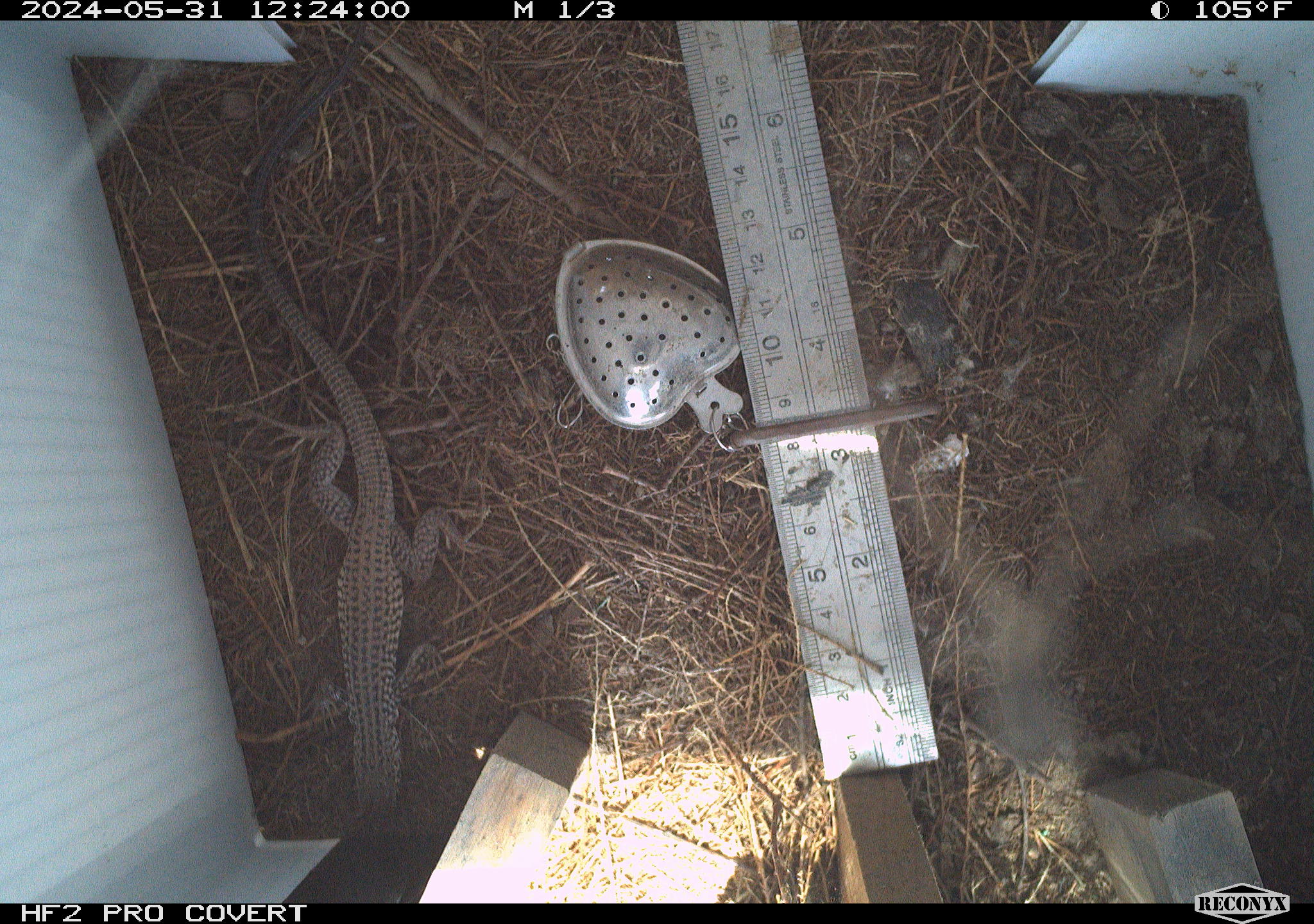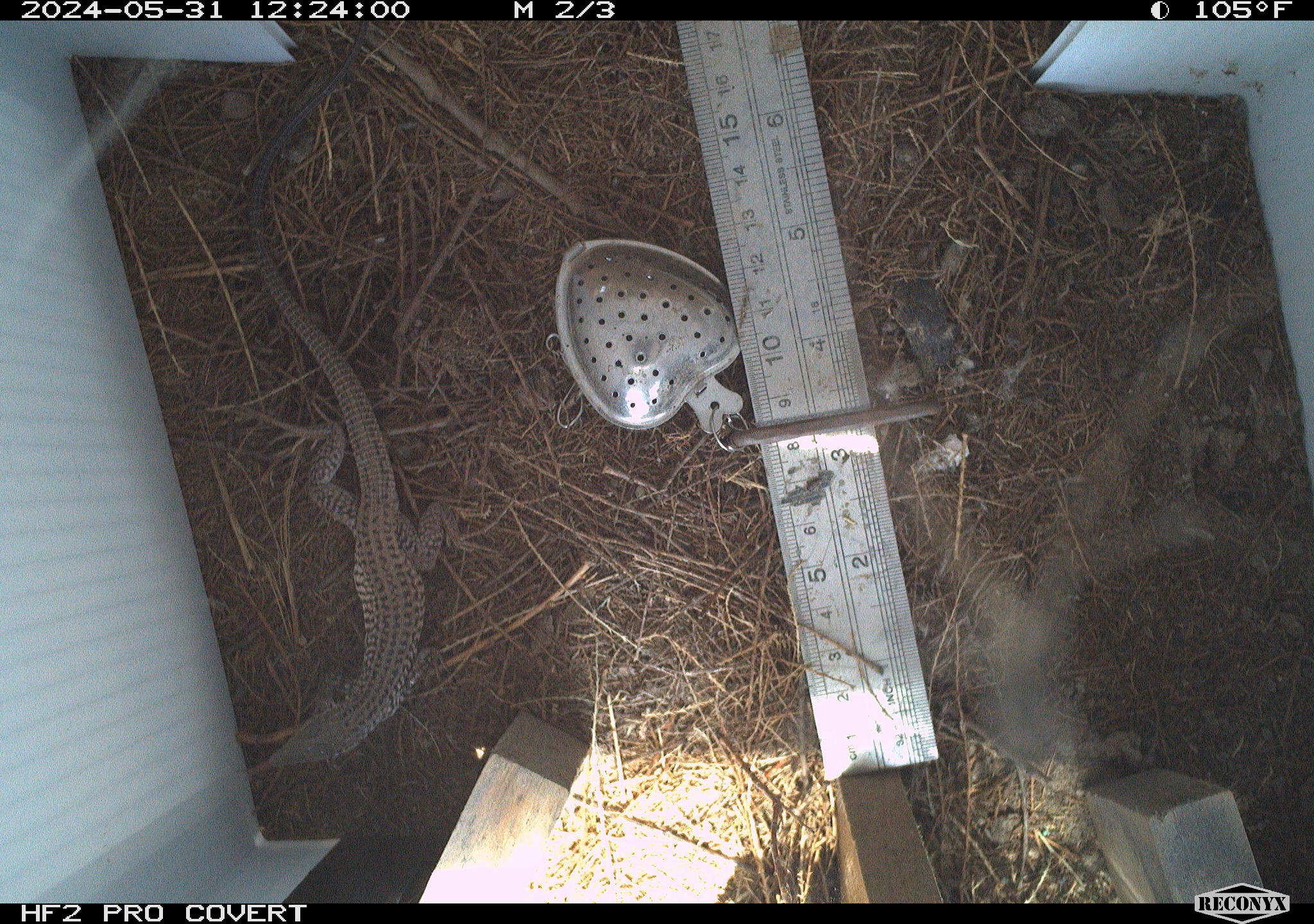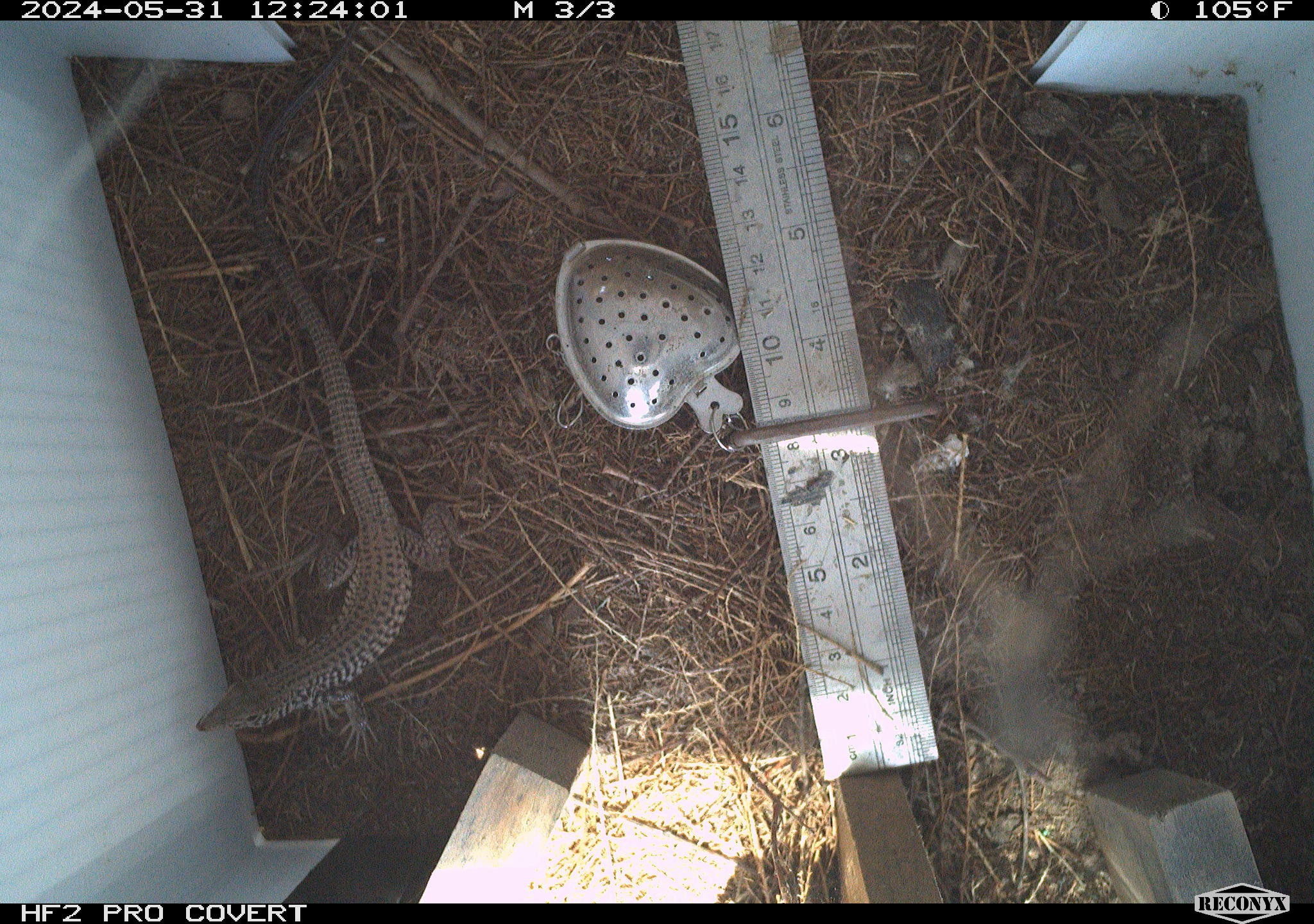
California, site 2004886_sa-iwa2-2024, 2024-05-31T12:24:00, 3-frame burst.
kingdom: Animalia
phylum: Chordata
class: Reptilia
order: Squamata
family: Teiidae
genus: Aspidoscelis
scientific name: Aspidoscelis tigris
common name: western whiptail